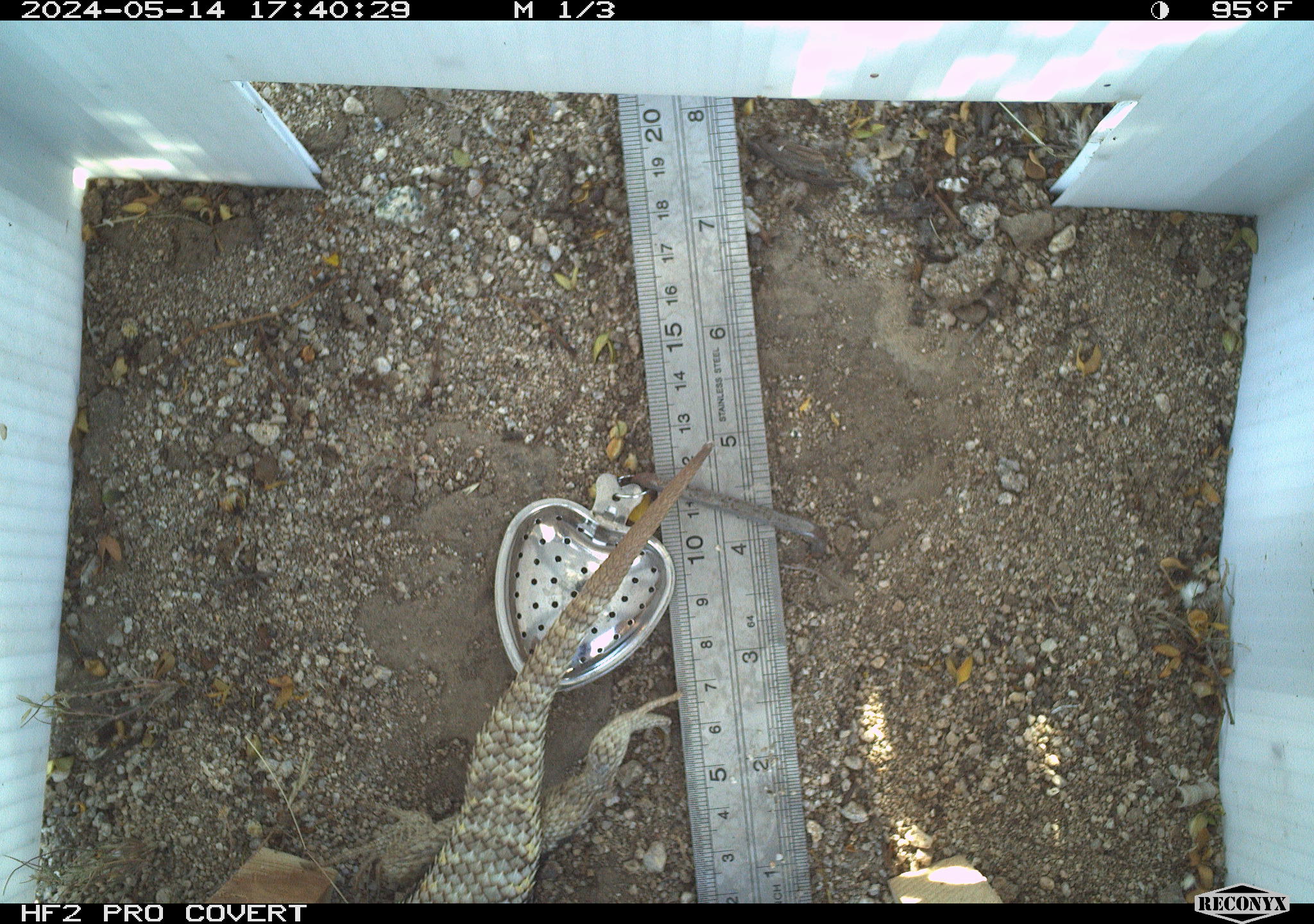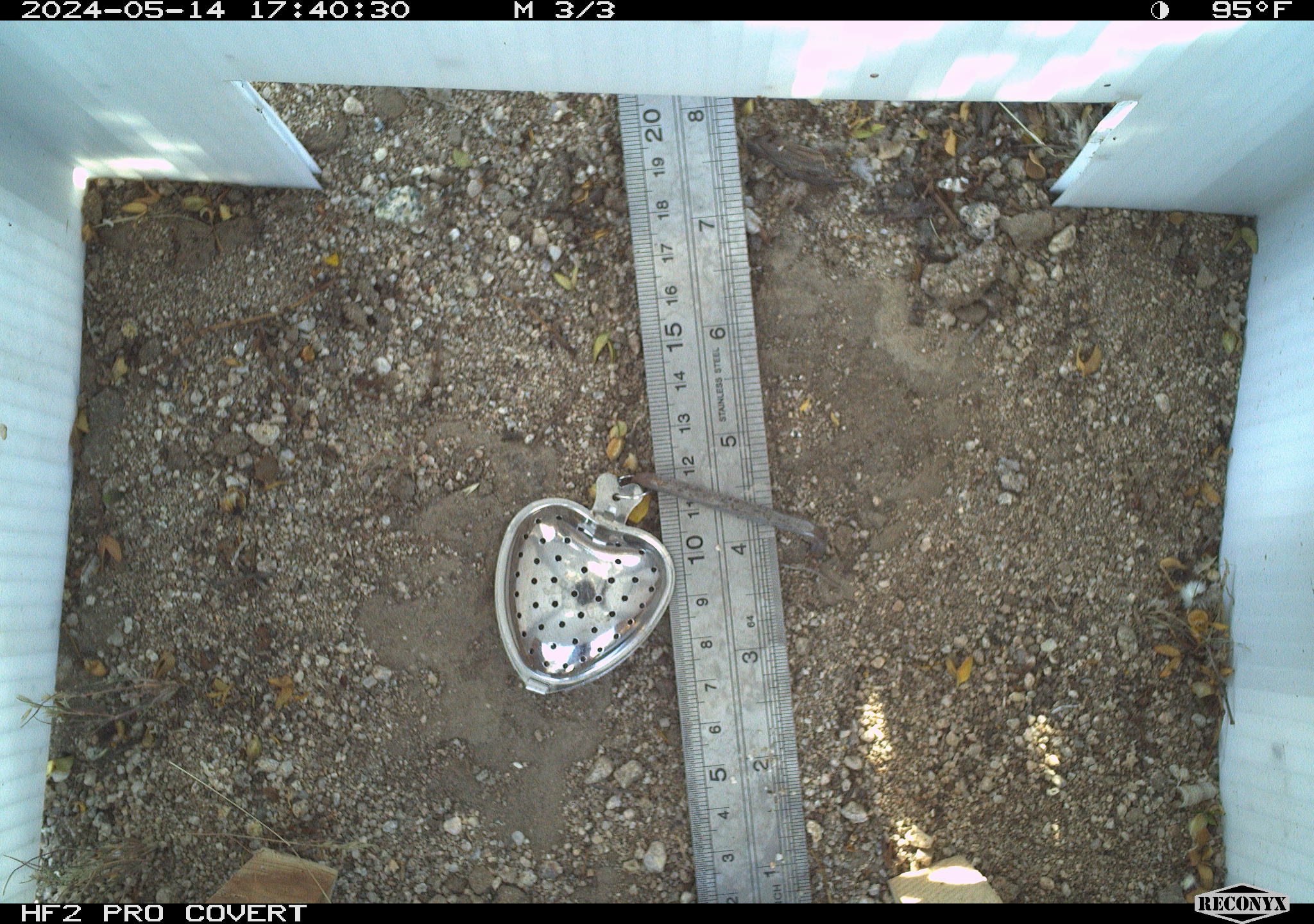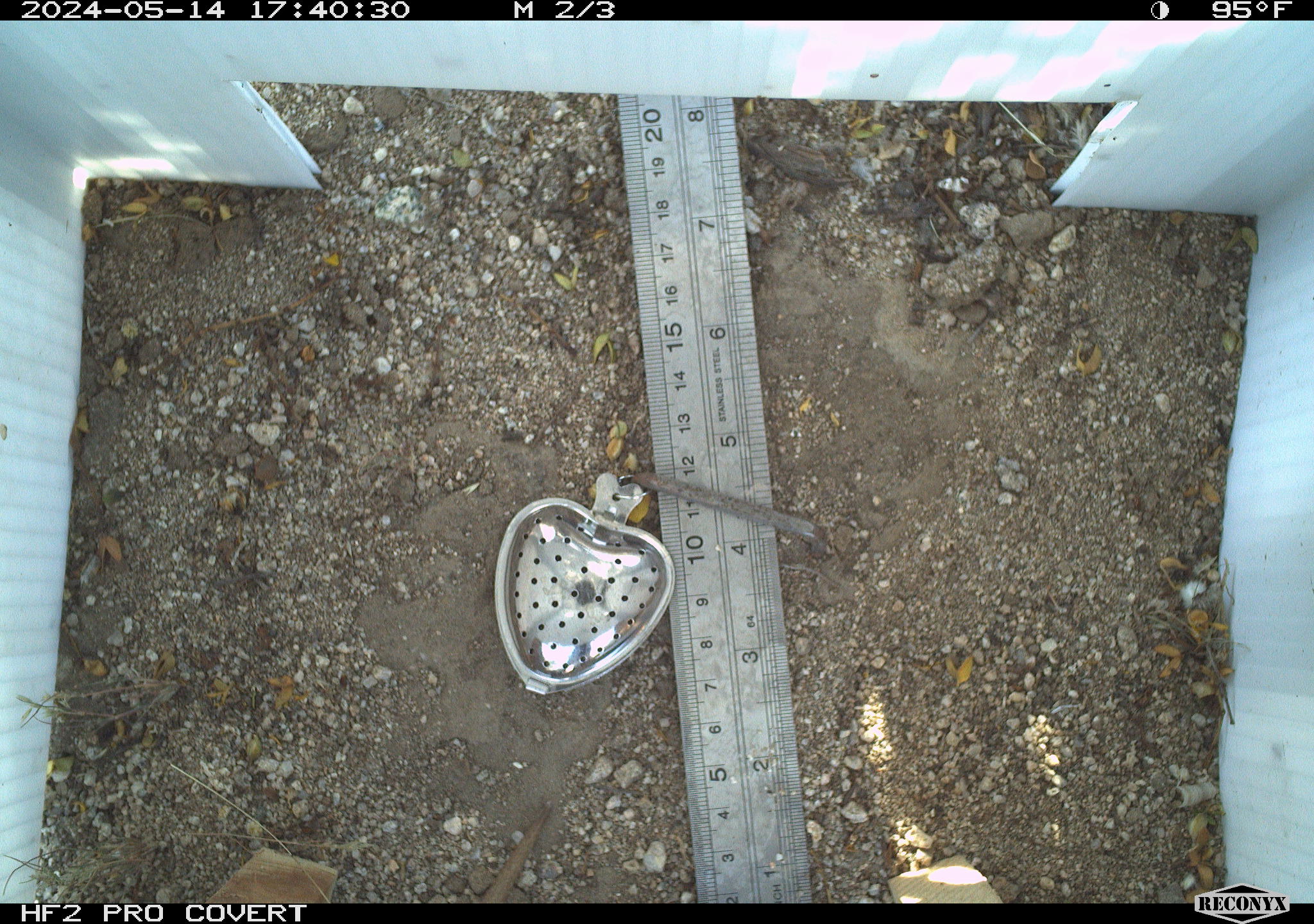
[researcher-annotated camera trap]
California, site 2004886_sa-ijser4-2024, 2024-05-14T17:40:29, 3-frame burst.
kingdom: Animalia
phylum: Chordata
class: Reptilia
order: Squamata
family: Phrynosomatidae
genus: Sceloporus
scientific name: Sceloporus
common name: spiny lizards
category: sceloporus species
Sceloporus species (spiny lizards) (Sceloporus).